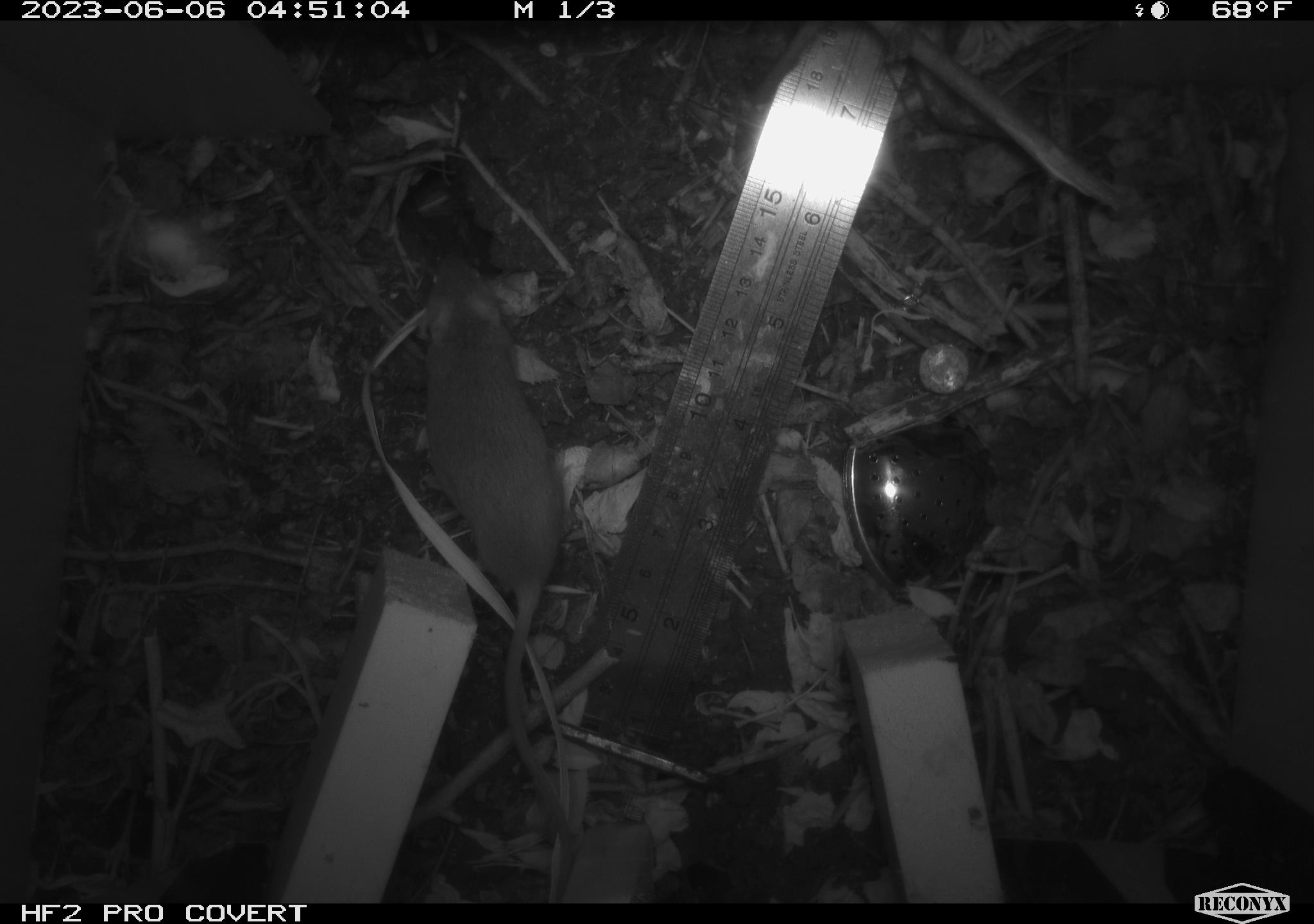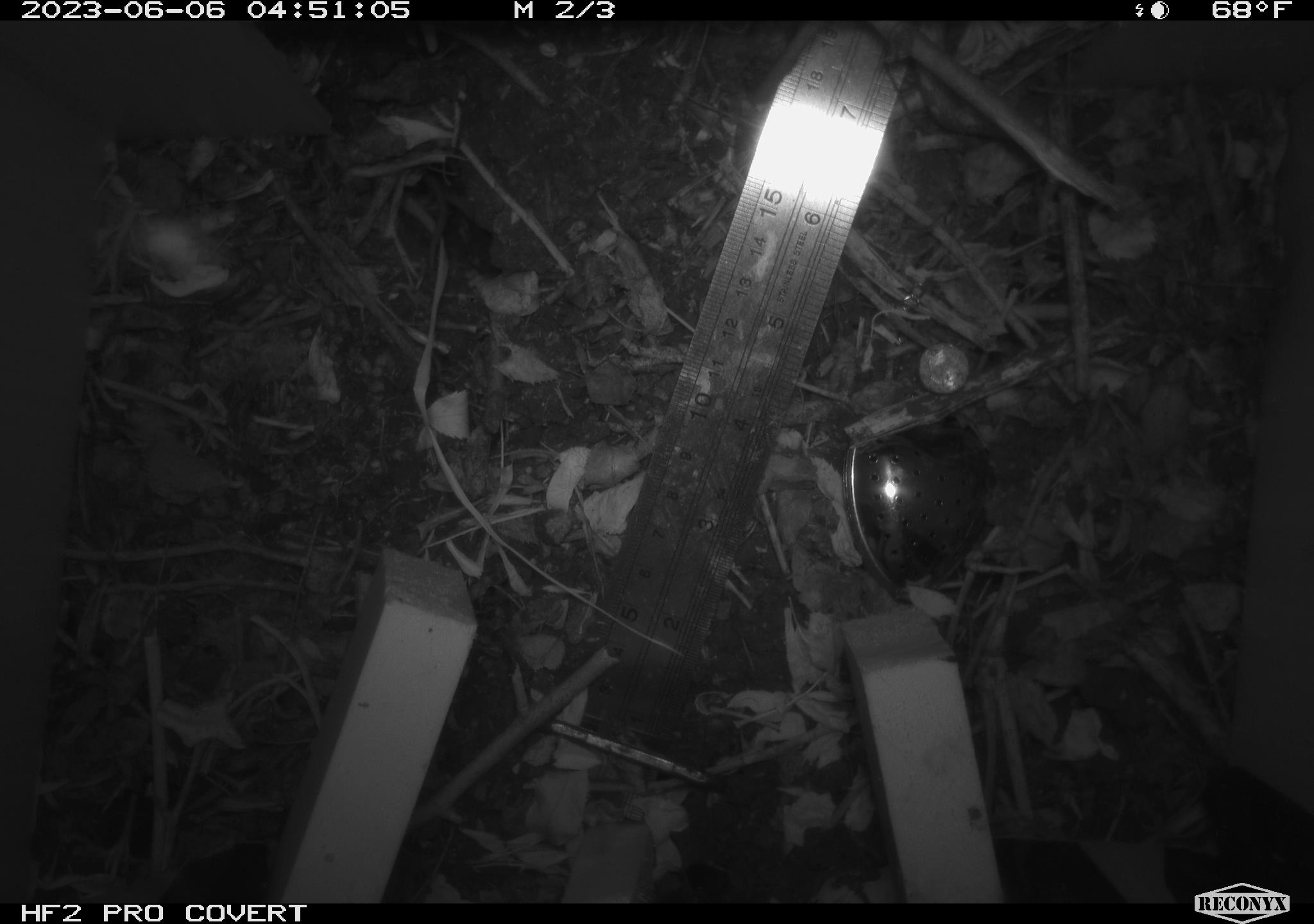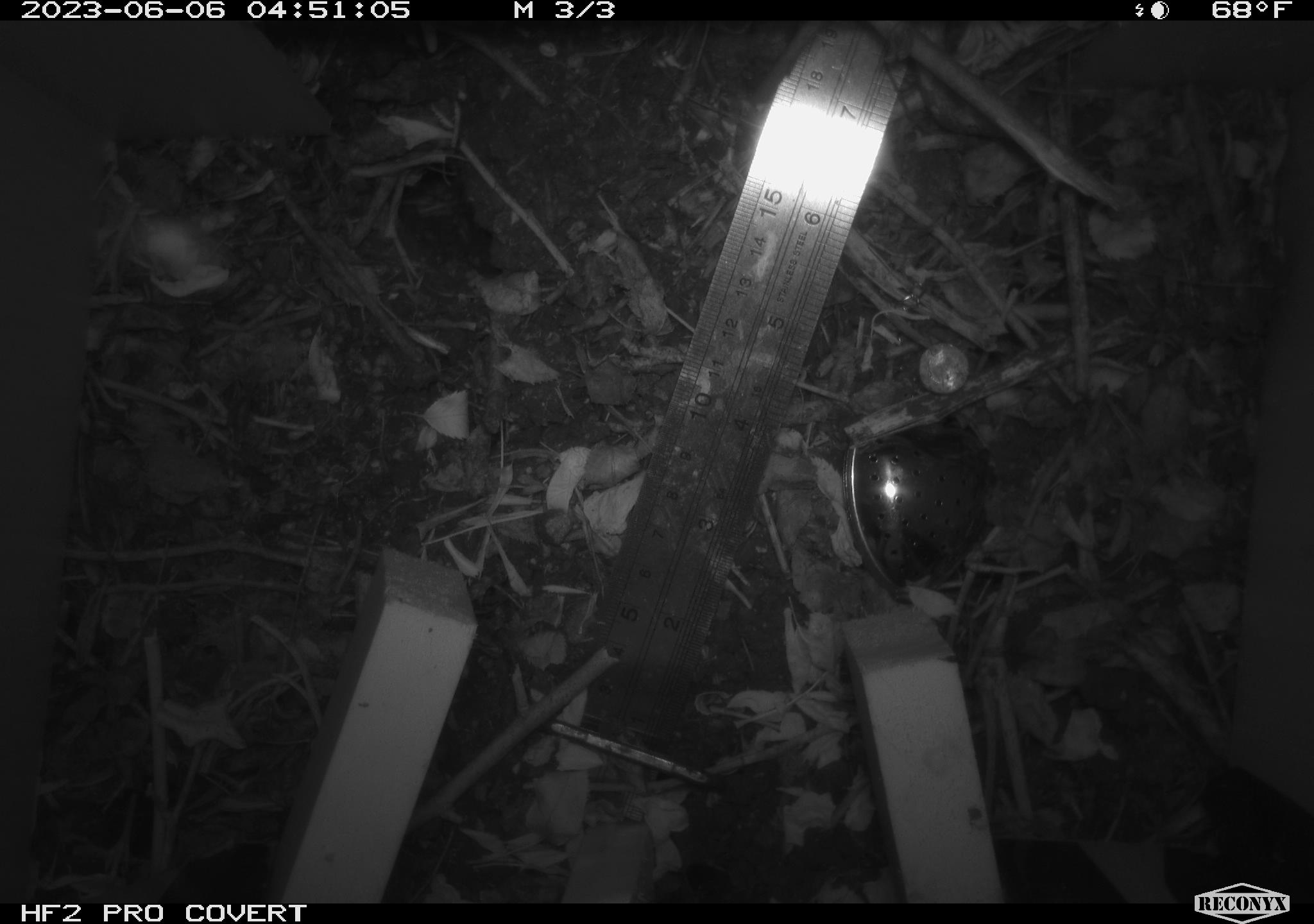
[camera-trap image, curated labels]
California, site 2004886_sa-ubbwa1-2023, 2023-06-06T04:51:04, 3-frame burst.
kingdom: Animalia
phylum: Chordata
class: Mammalia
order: Rodentia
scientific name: Rodentia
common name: rodent